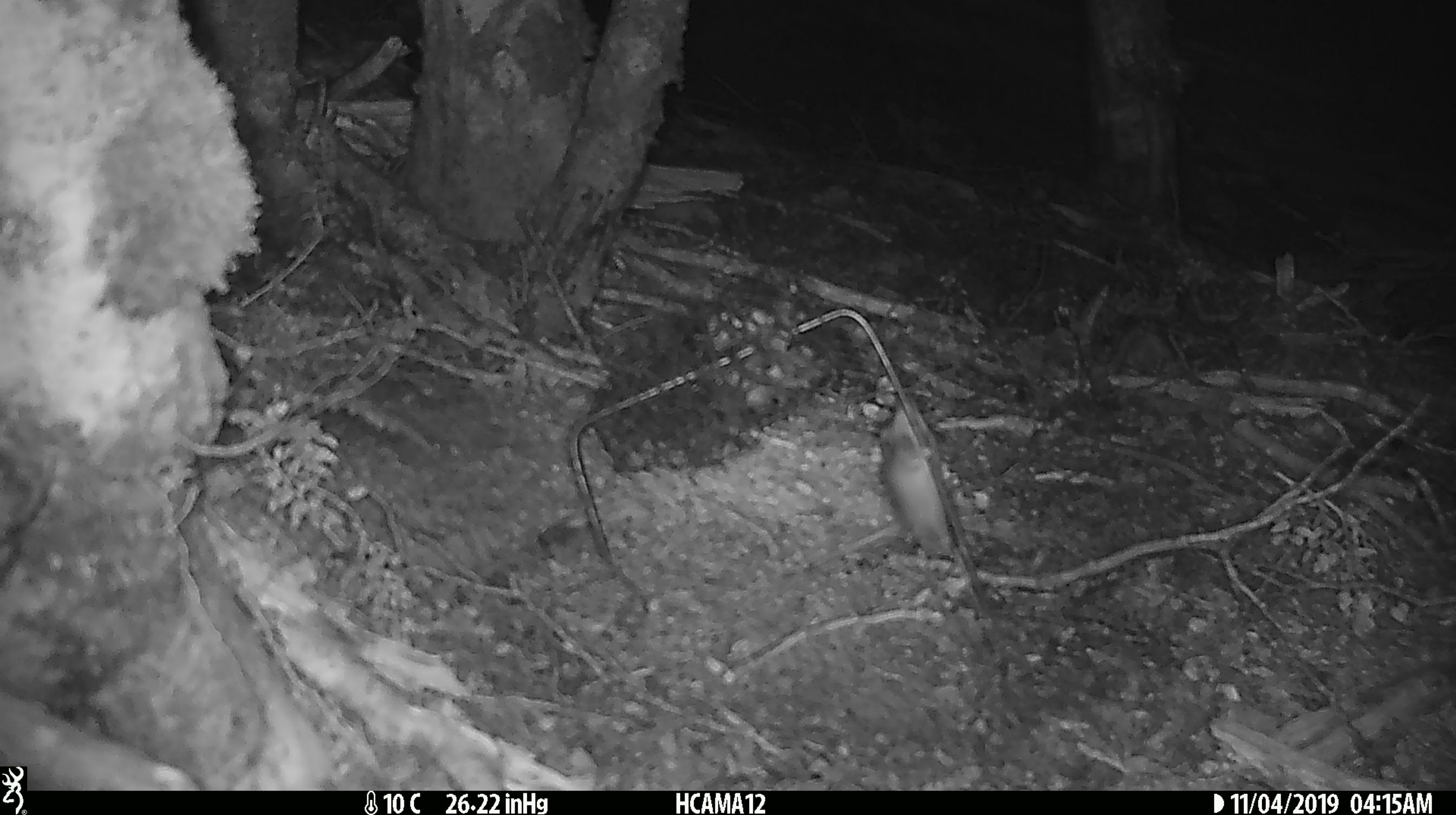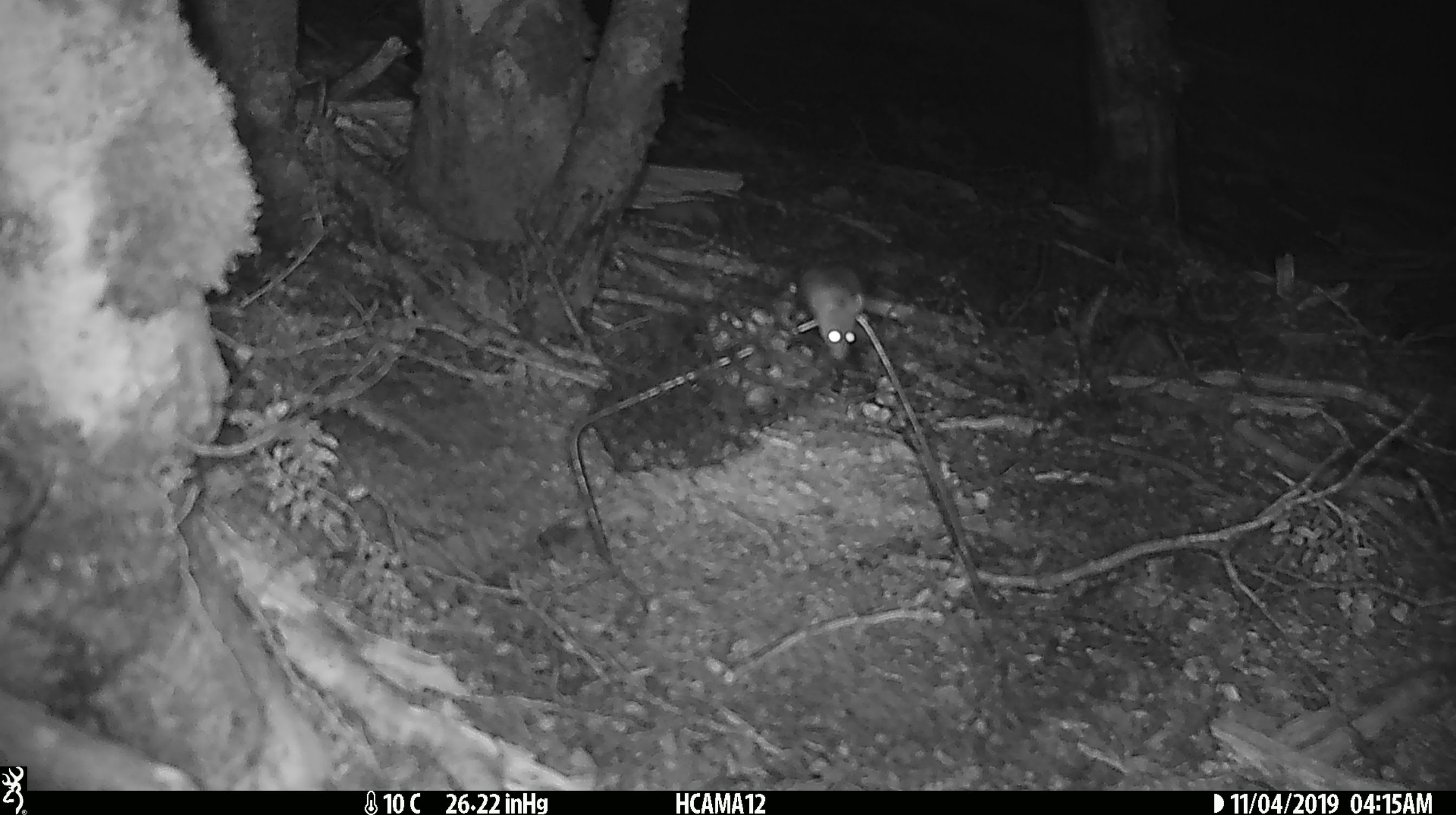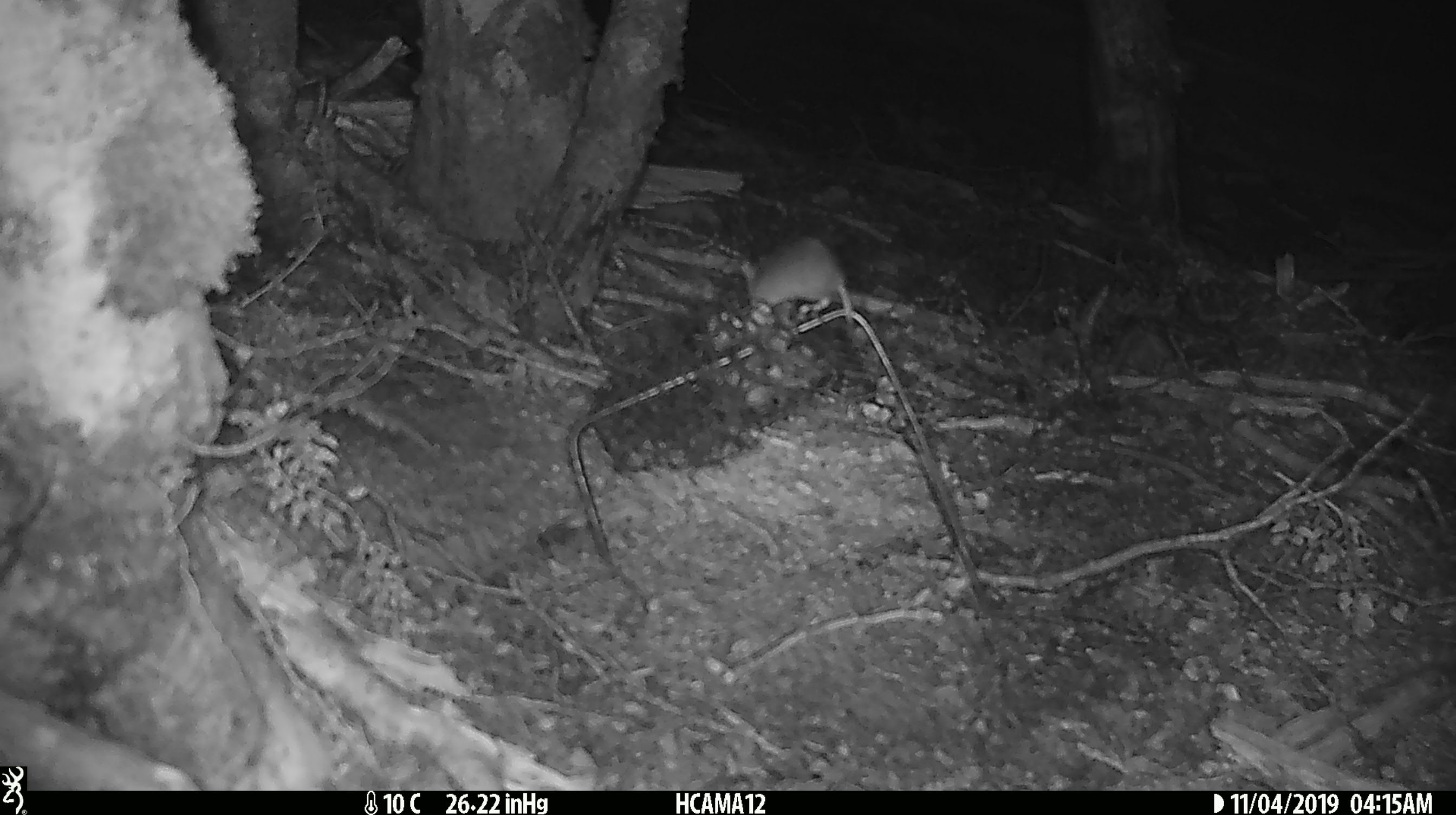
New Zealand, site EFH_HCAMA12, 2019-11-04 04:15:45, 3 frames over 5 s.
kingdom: Animalia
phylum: Chordata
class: Mammalia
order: Rodentia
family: Muridae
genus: Mus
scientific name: Mus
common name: mouse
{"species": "mouse (Mus)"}